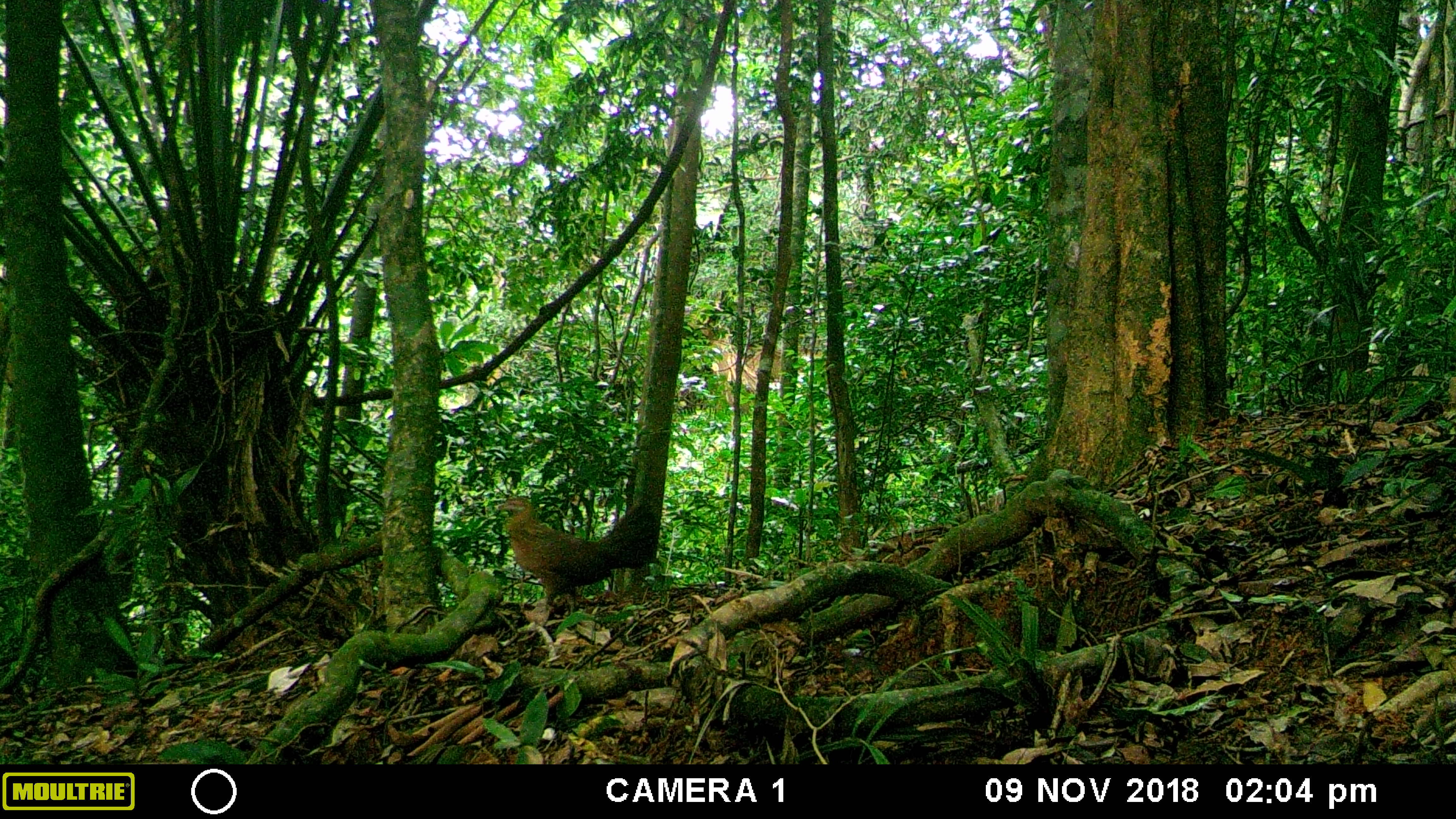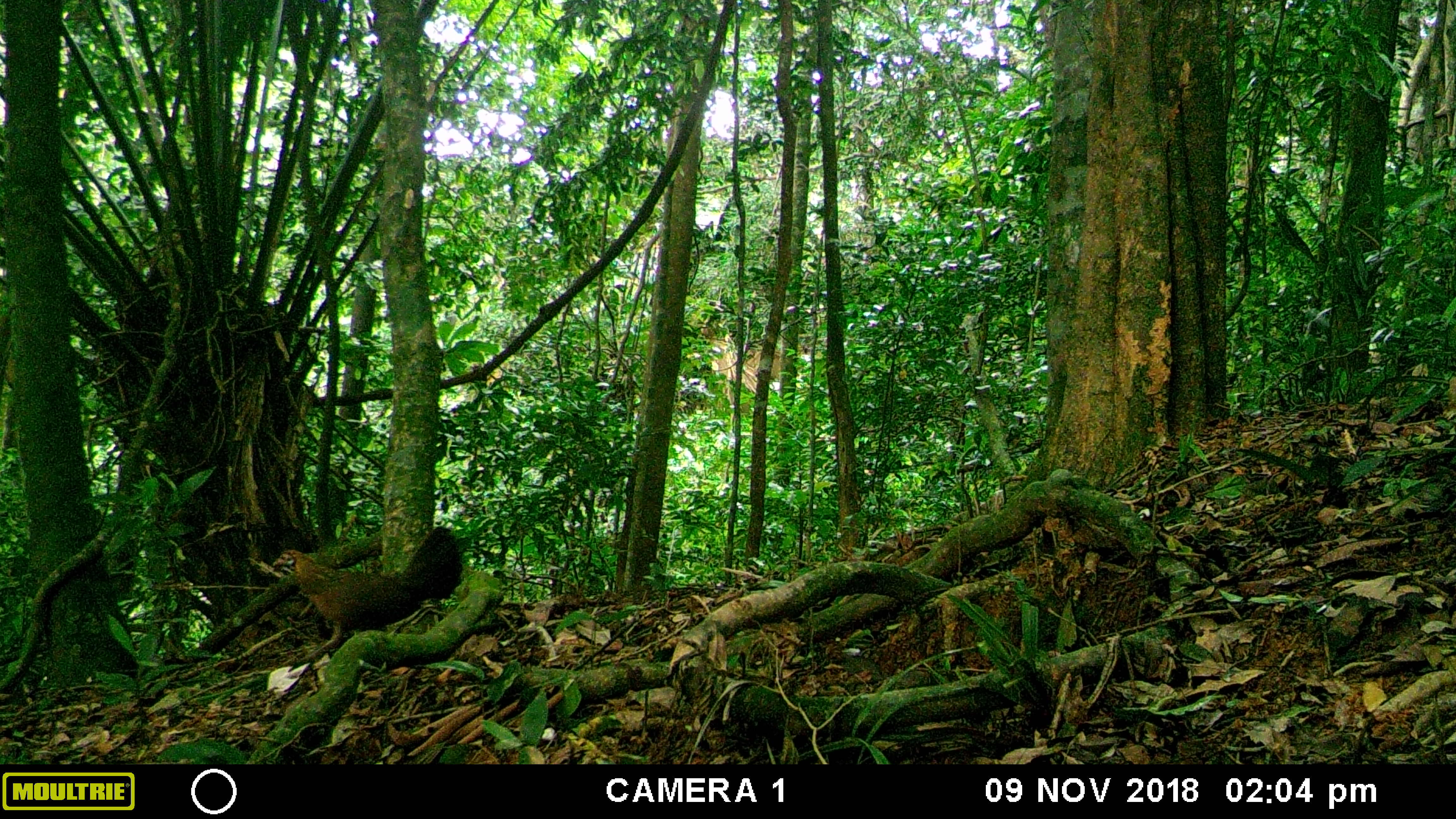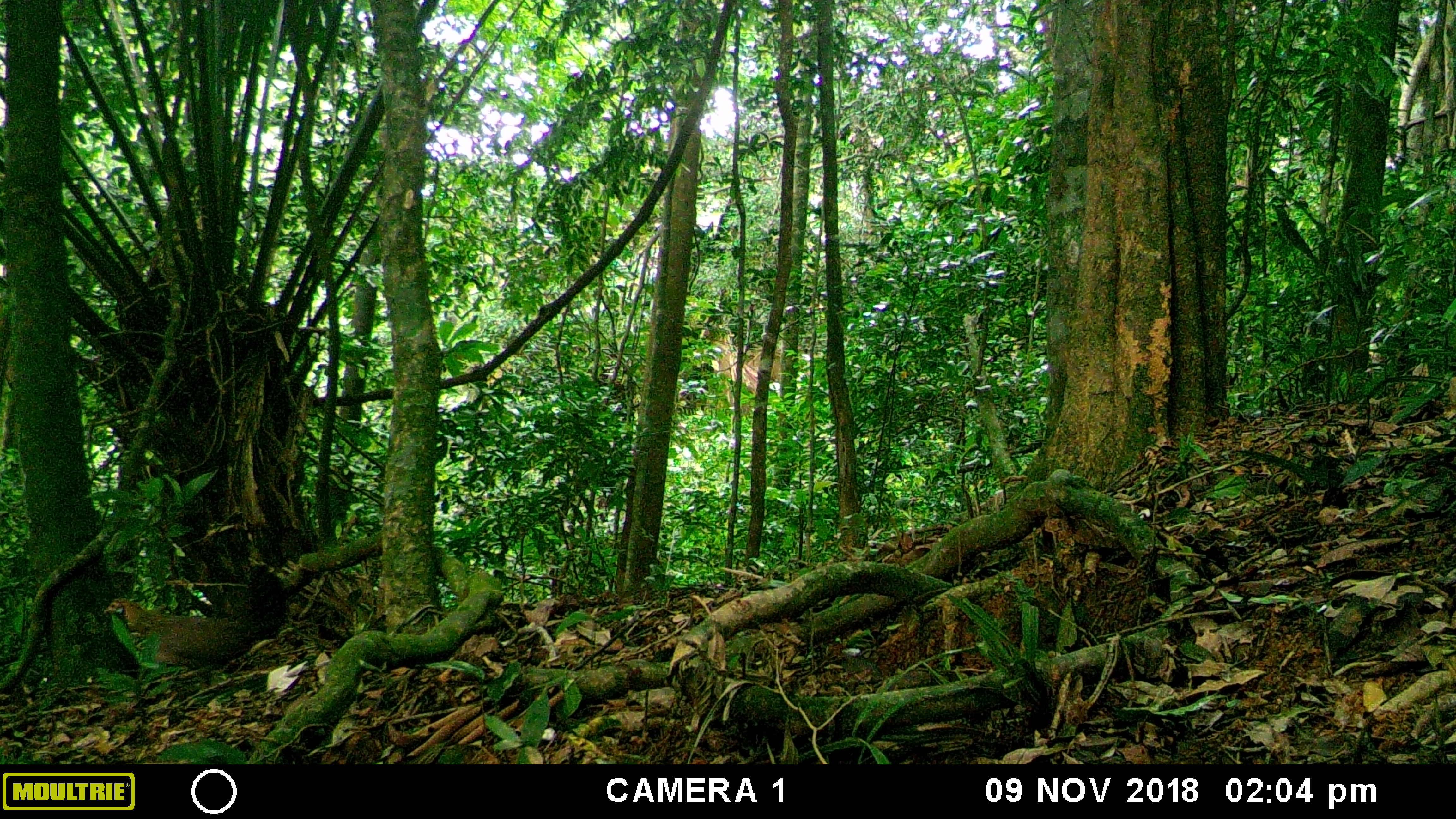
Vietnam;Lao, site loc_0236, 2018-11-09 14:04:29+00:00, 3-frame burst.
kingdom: Animalia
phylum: Chordata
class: Aves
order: Galliformes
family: Phasianidae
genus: Gallus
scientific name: Gallus gallus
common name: red junglefowl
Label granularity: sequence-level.